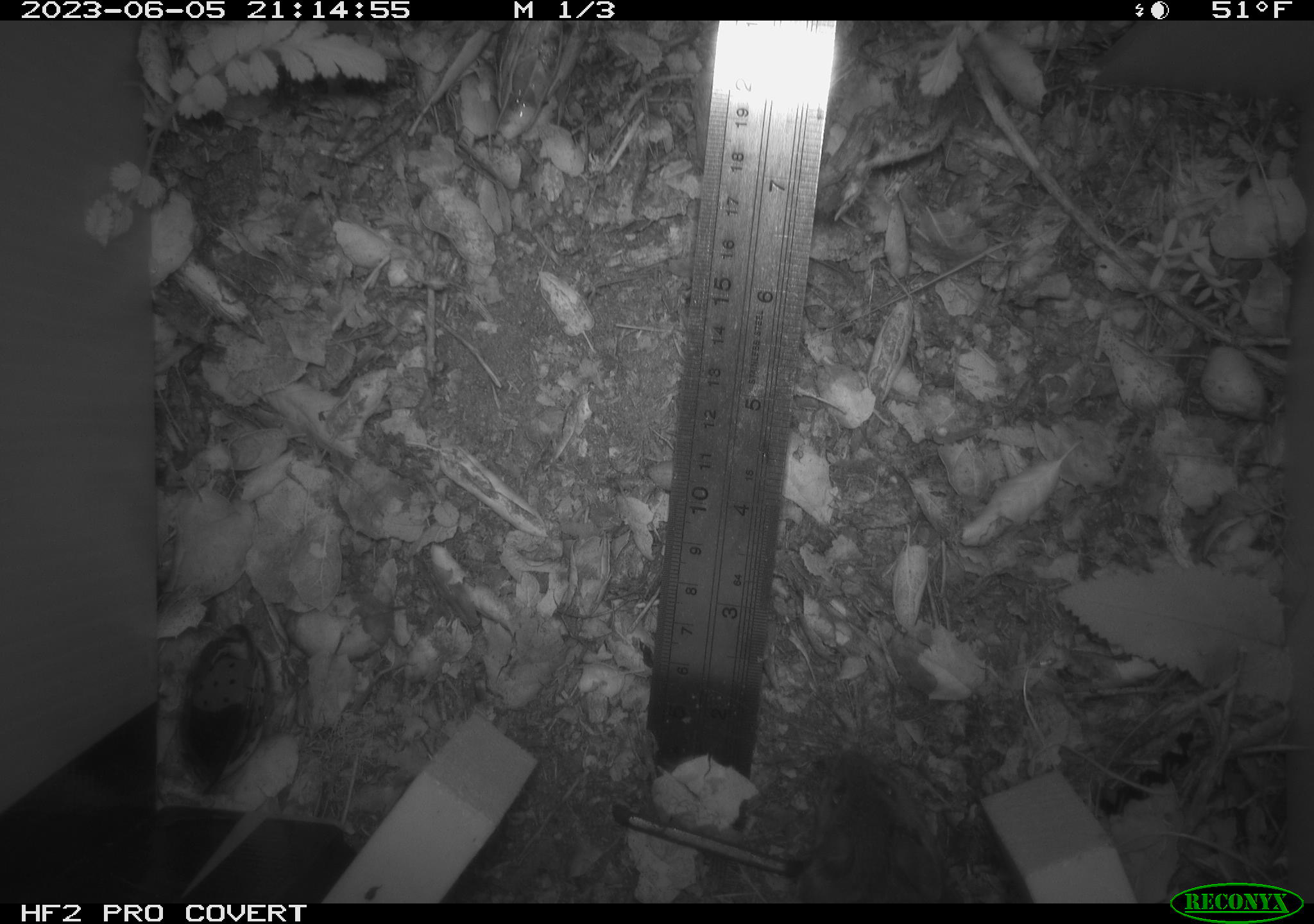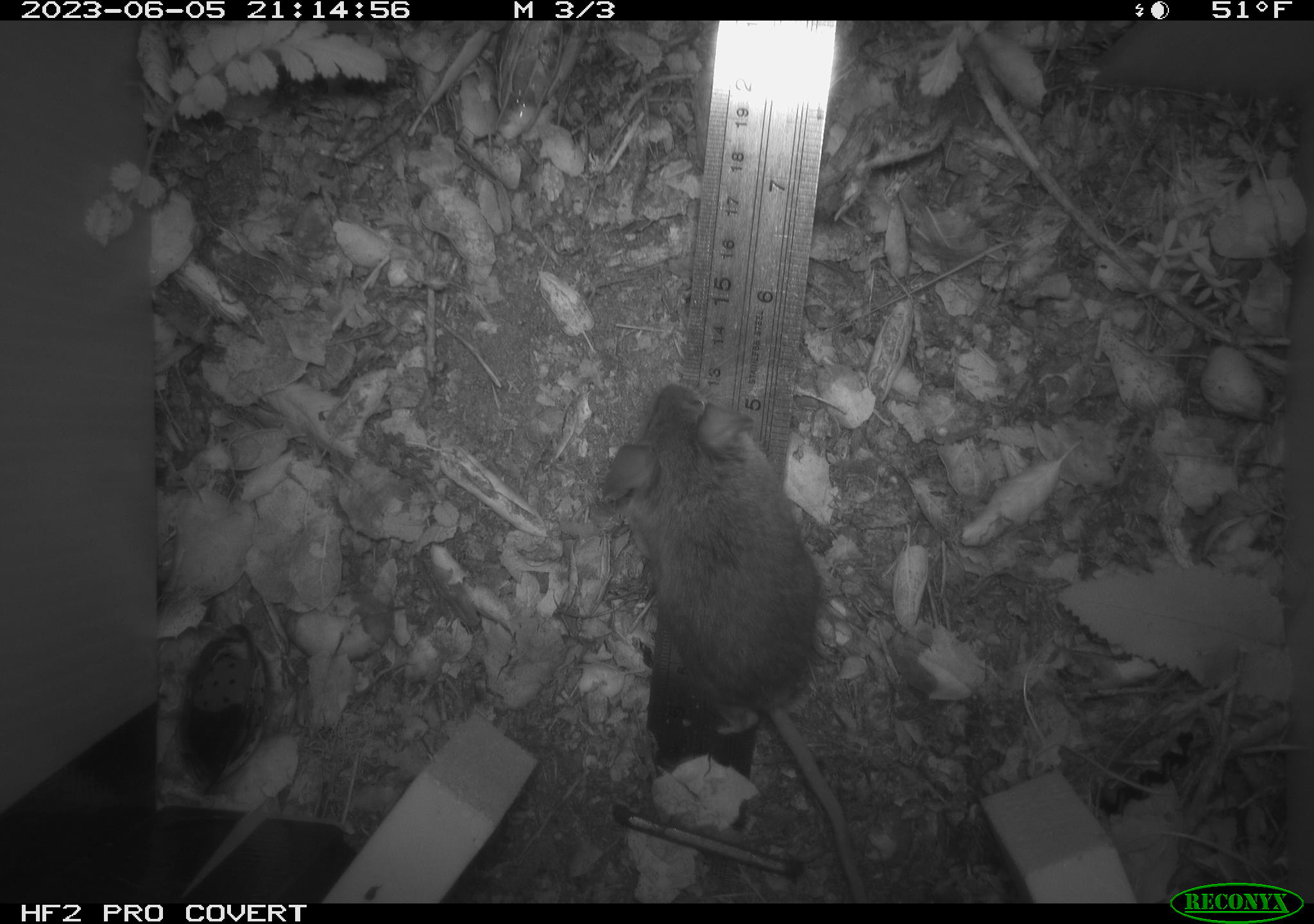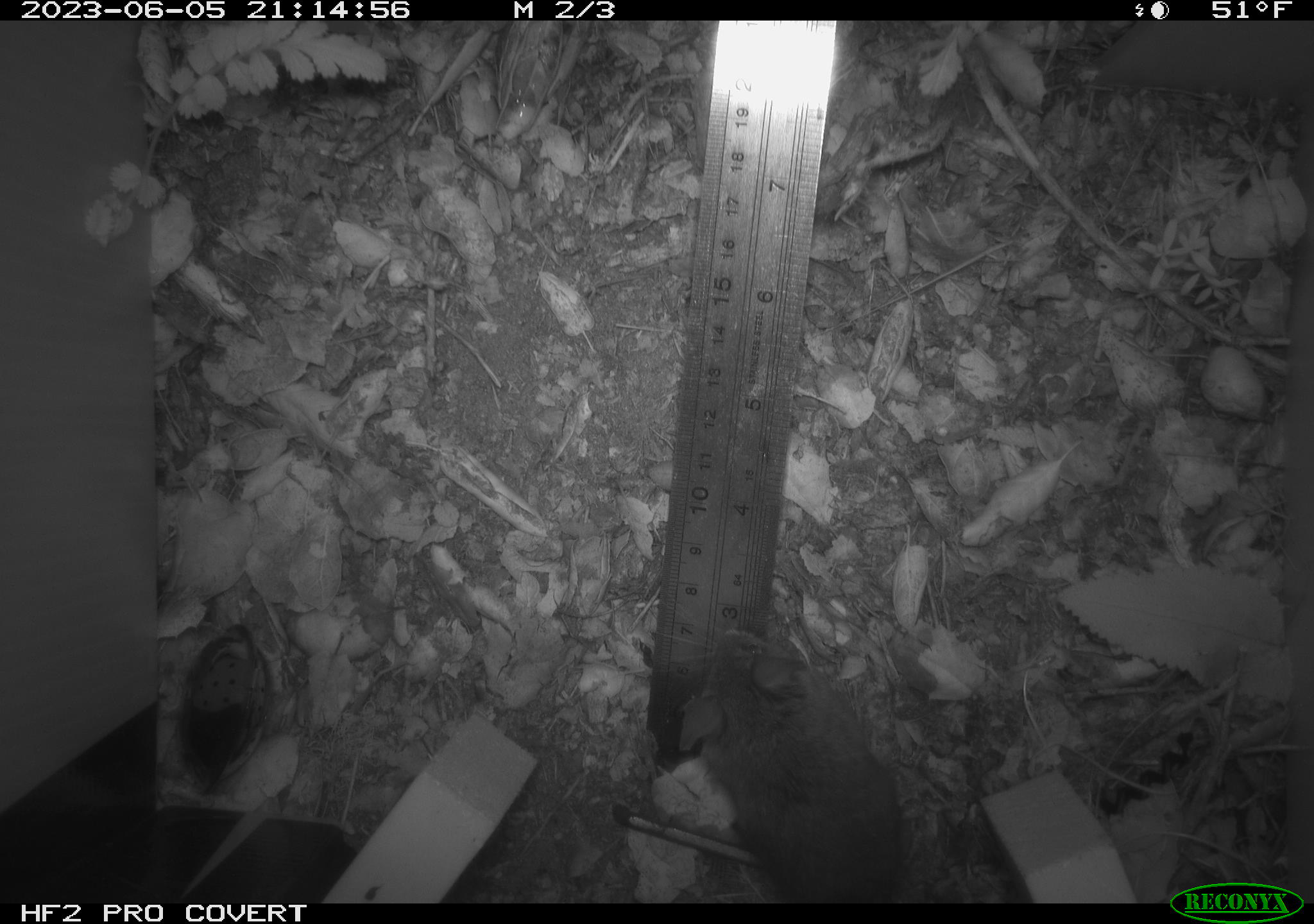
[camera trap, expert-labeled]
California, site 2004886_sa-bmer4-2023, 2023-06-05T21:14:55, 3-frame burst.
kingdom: Animalia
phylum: Chordata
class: Mammalia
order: Rodentia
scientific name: Rodentia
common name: mouse species